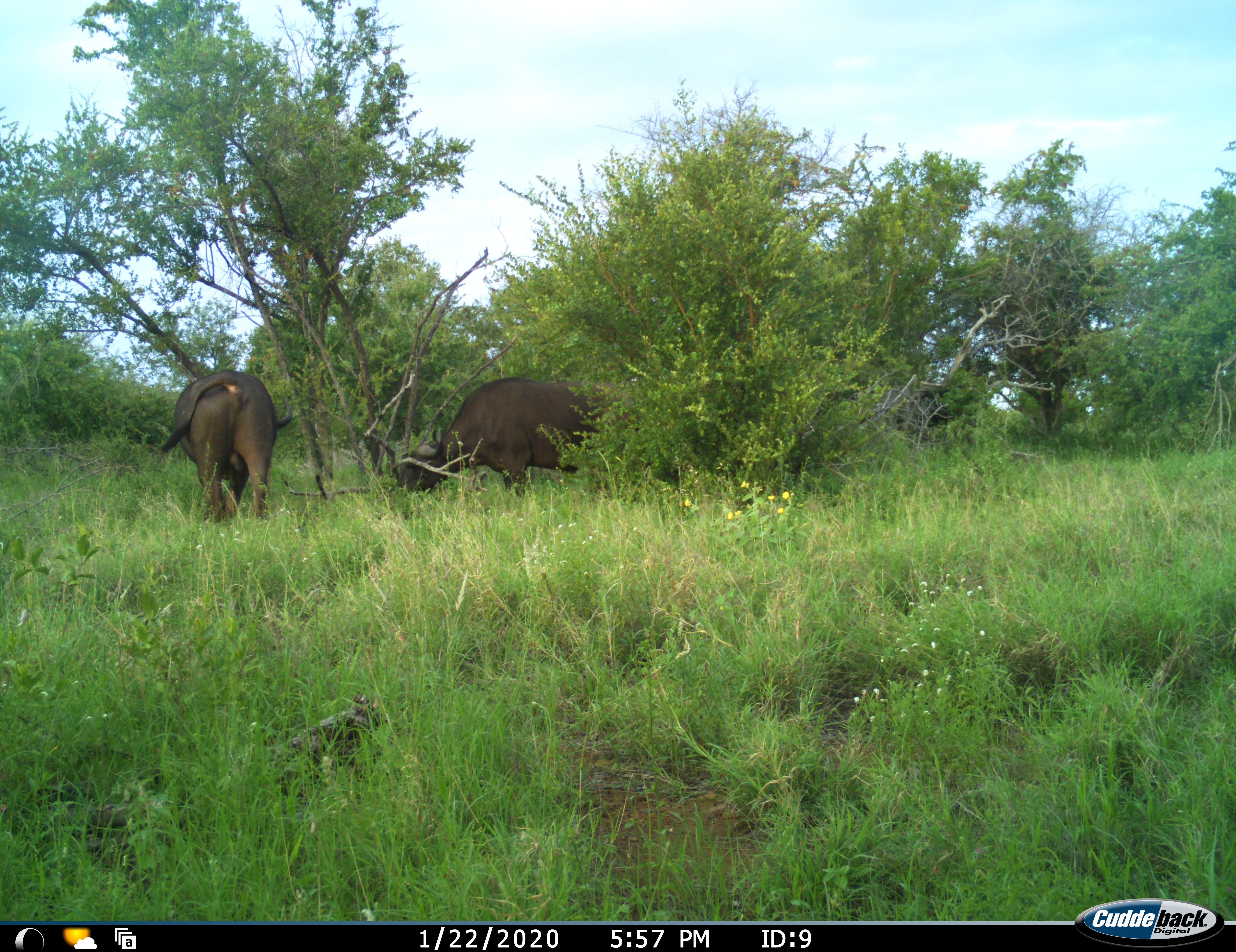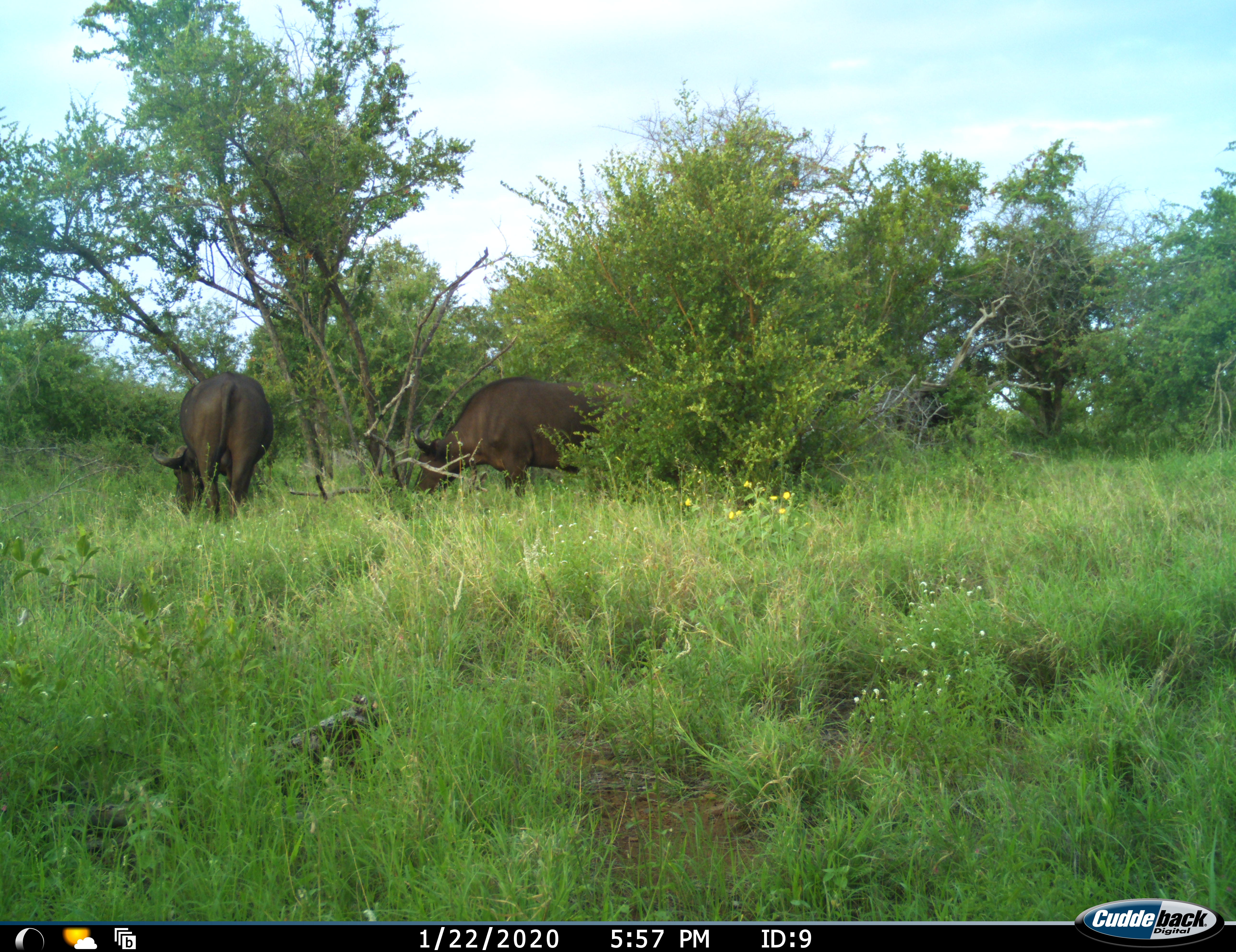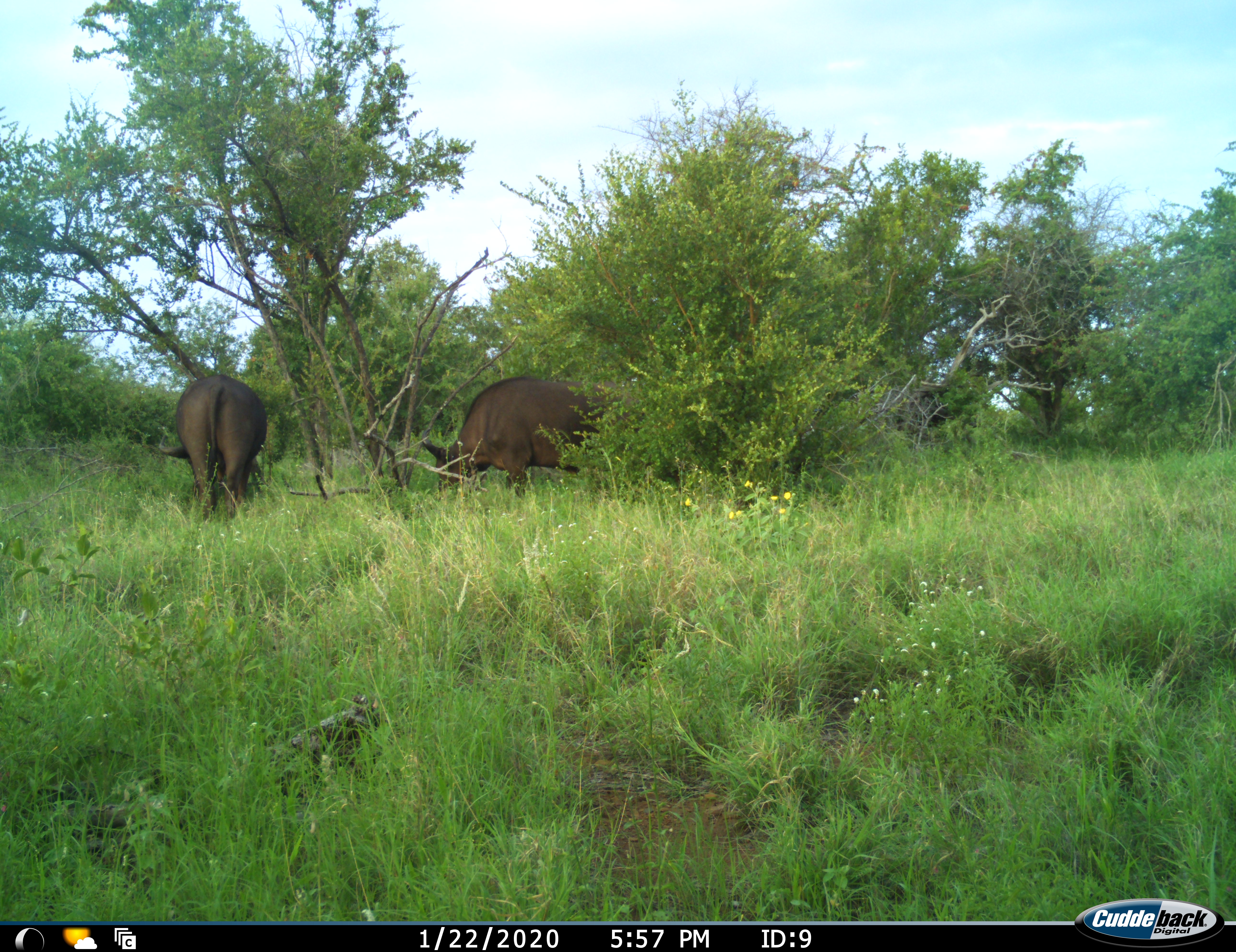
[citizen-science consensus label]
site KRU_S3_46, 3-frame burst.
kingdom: Animalia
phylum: Chordata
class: Mammalia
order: Artiodactyla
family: Bovidae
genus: Syncerus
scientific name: Syncerus caffer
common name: african buffalo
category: buffalo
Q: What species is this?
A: Buffalo (african buffalo) (Syncerus caffer).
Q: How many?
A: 2.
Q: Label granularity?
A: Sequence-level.